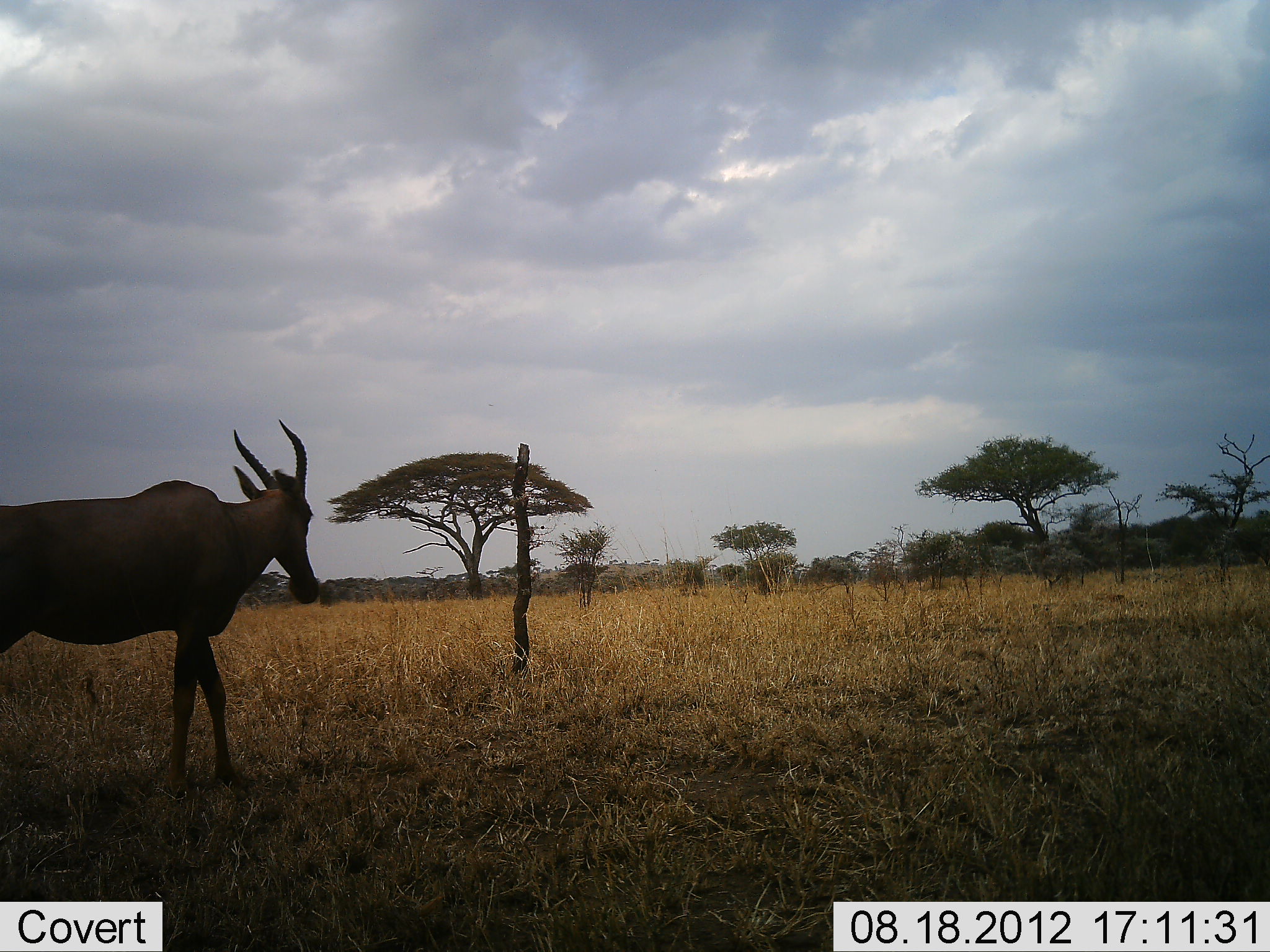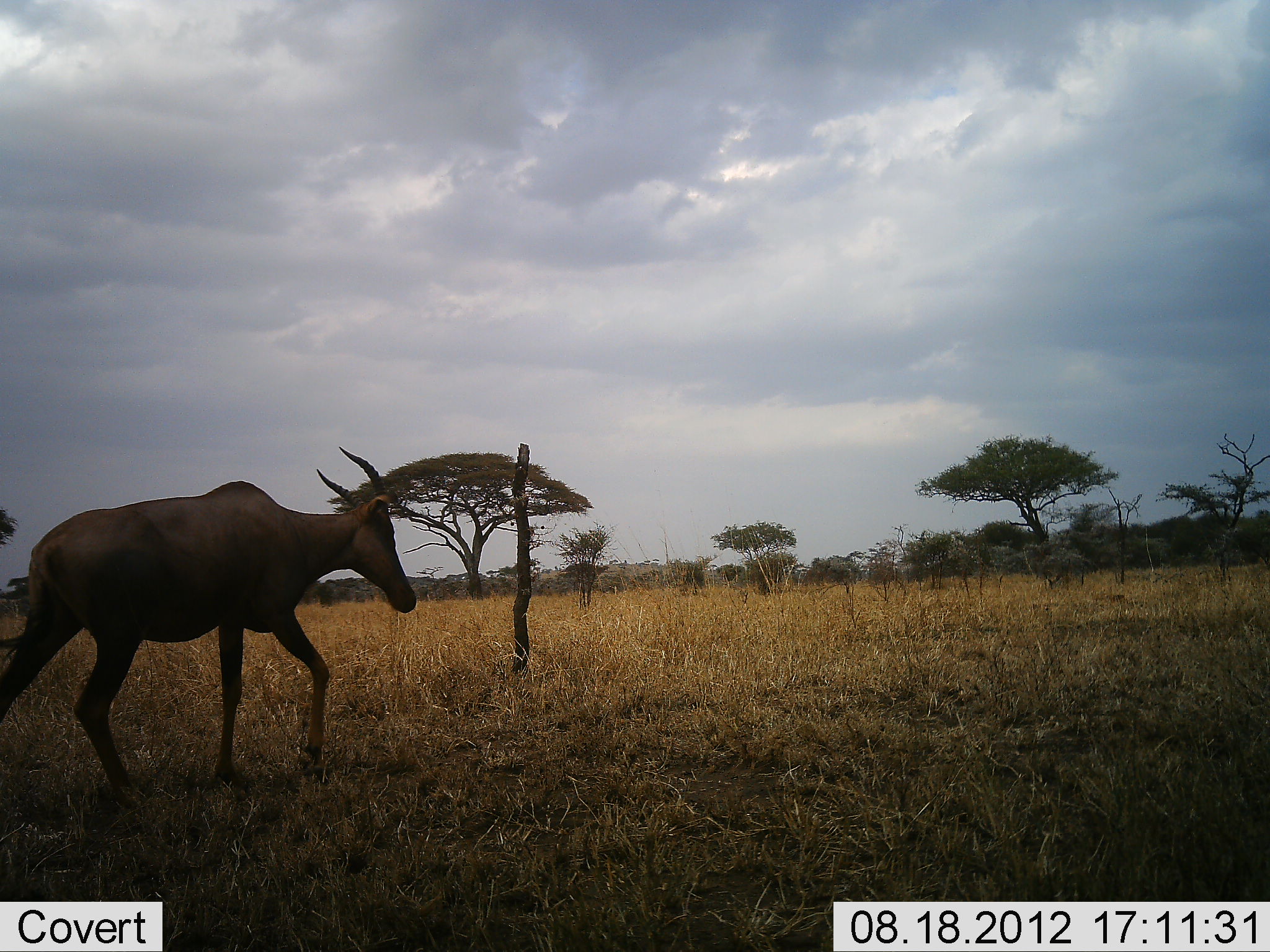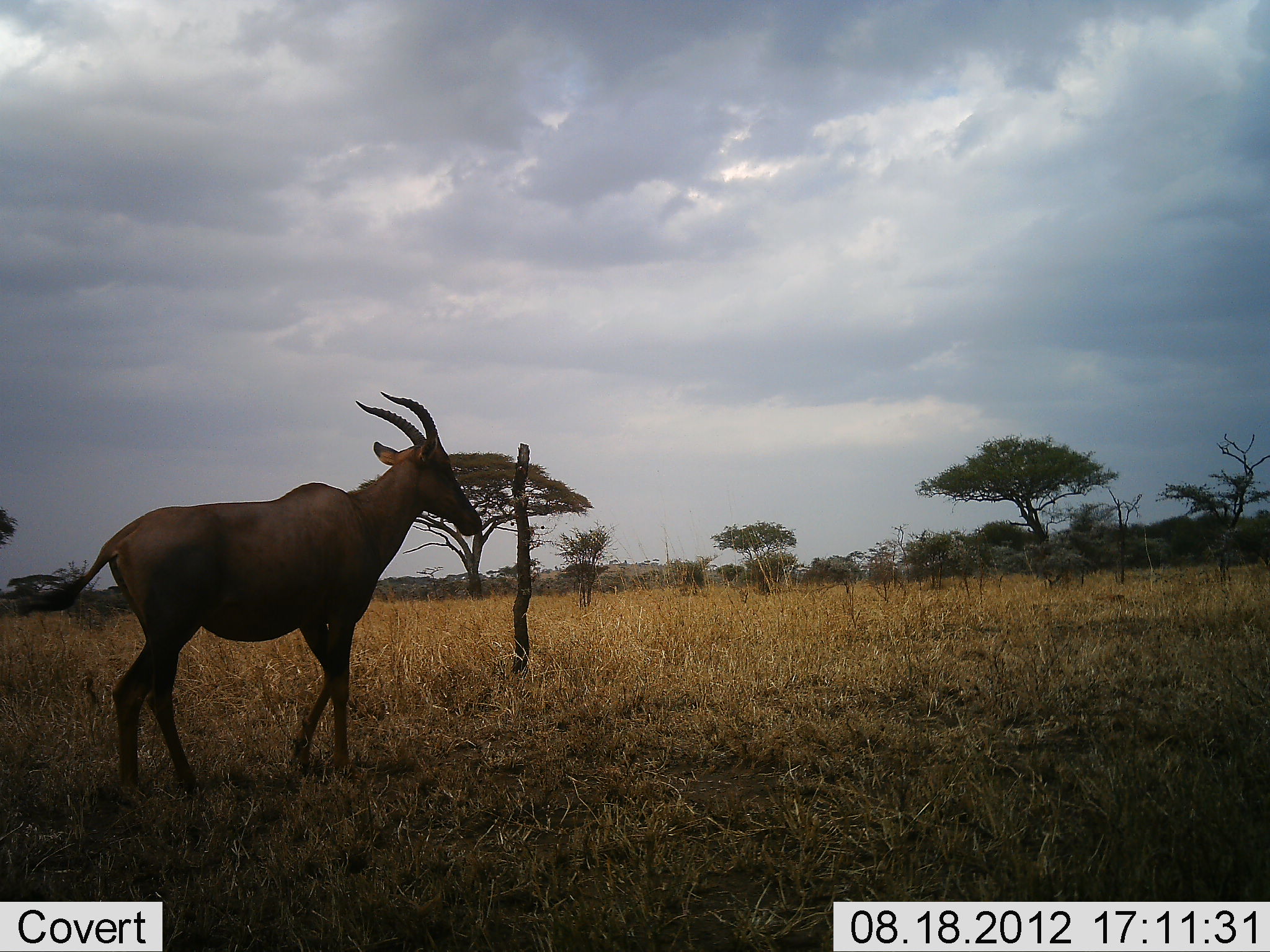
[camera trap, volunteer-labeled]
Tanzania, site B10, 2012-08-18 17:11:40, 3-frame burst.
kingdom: Animalia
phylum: Chordata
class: Mammalia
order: Artiodactyla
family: Bovidae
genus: Damaliscus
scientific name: Damaliscus lunatus jimela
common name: topi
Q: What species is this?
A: Topi (Damaliscus lunatus jimela).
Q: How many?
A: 1.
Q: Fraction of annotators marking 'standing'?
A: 0%.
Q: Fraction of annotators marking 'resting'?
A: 0%.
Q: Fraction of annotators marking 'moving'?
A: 100%.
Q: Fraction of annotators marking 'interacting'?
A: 0%.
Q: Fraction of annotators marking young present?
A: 0%.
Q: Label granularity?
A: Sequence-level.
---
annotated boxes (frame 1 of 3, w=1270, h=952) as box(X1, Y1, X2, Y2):
animal: box(0, 417, 321, 789)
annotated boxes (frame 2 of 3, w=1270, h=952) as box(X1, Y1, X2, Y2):
animal: box(0, 445, 419, 802)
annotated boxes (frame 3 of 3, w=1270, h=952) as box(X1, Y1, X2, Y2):
animal: box(15, 389, 485, 799)